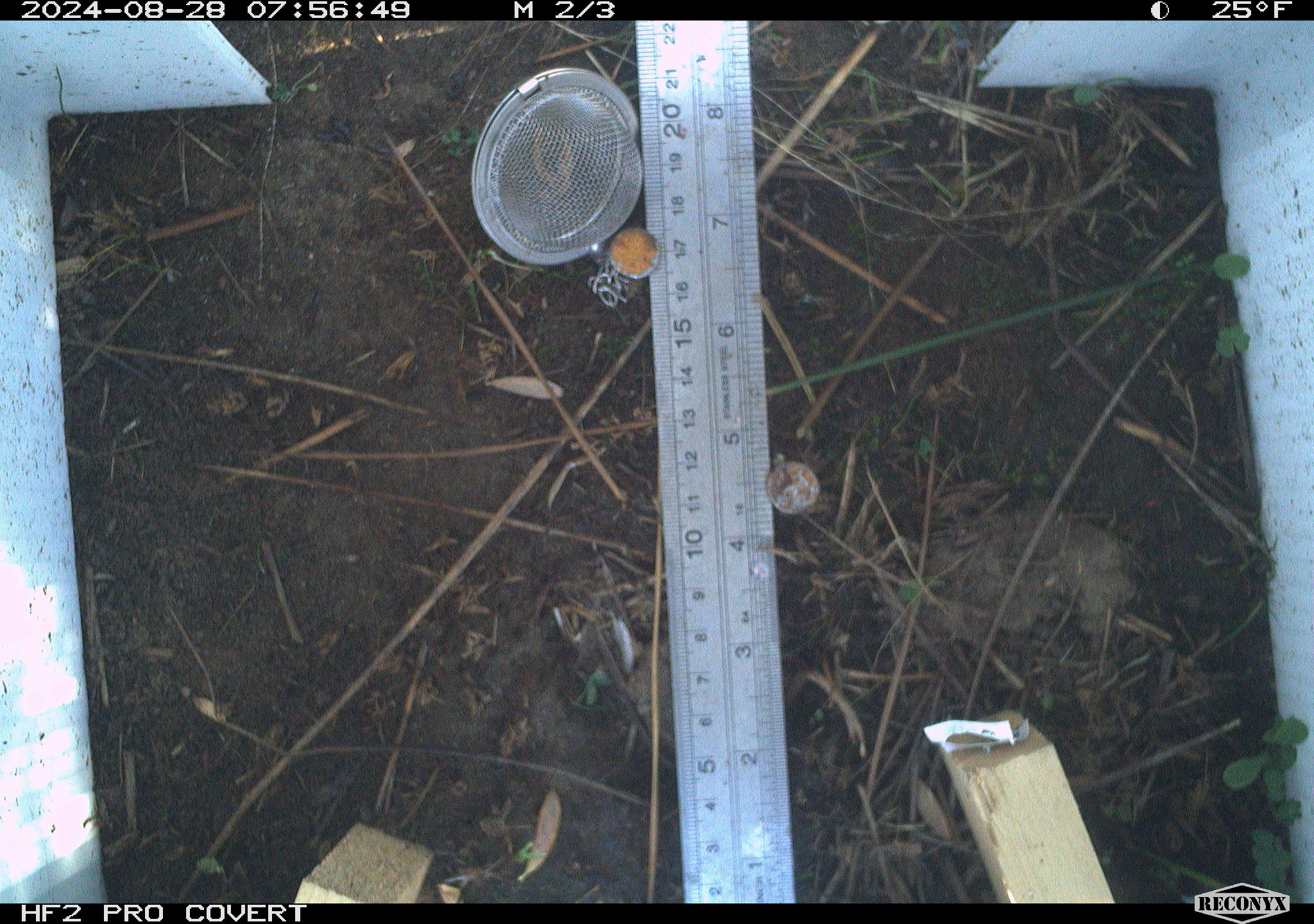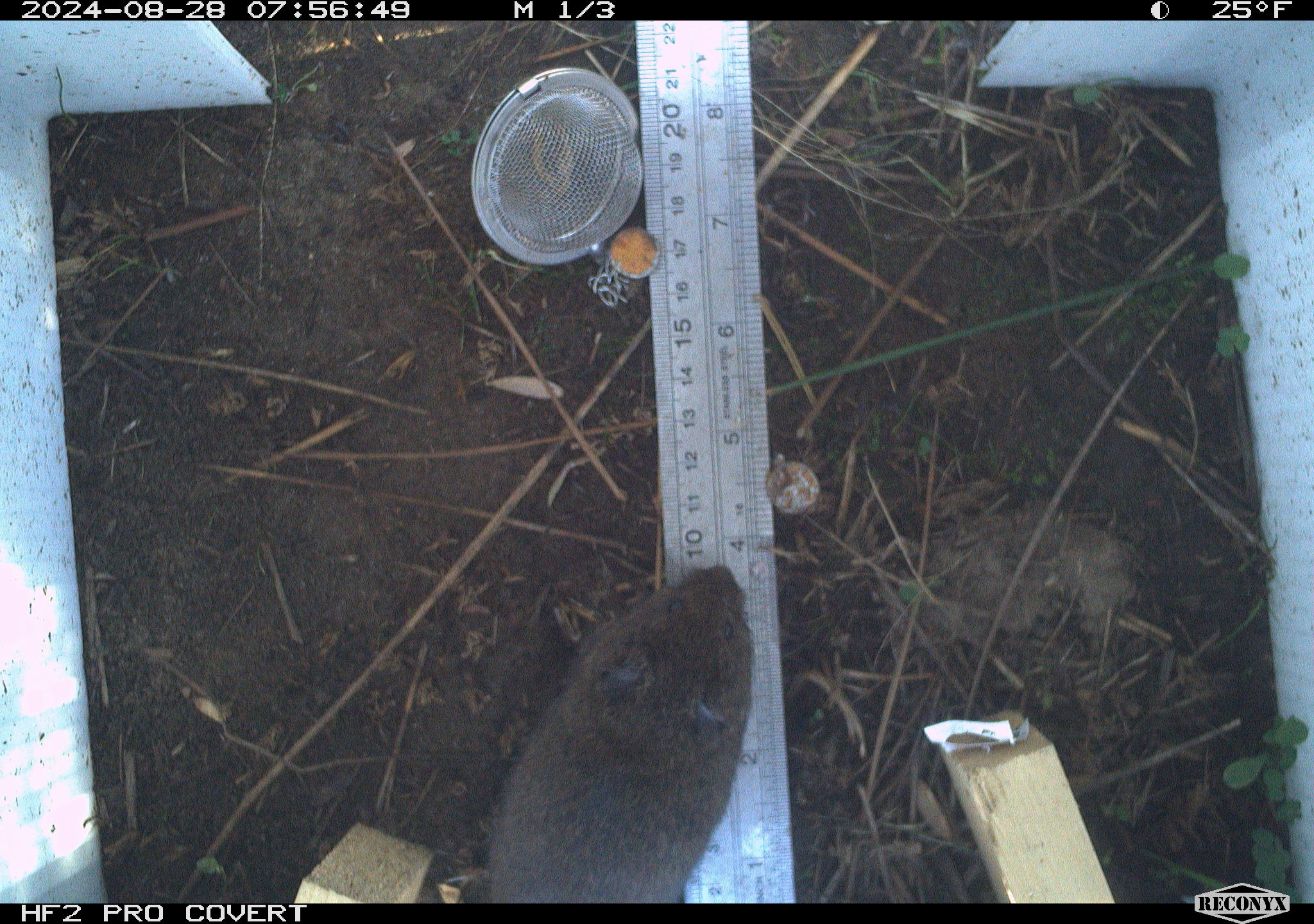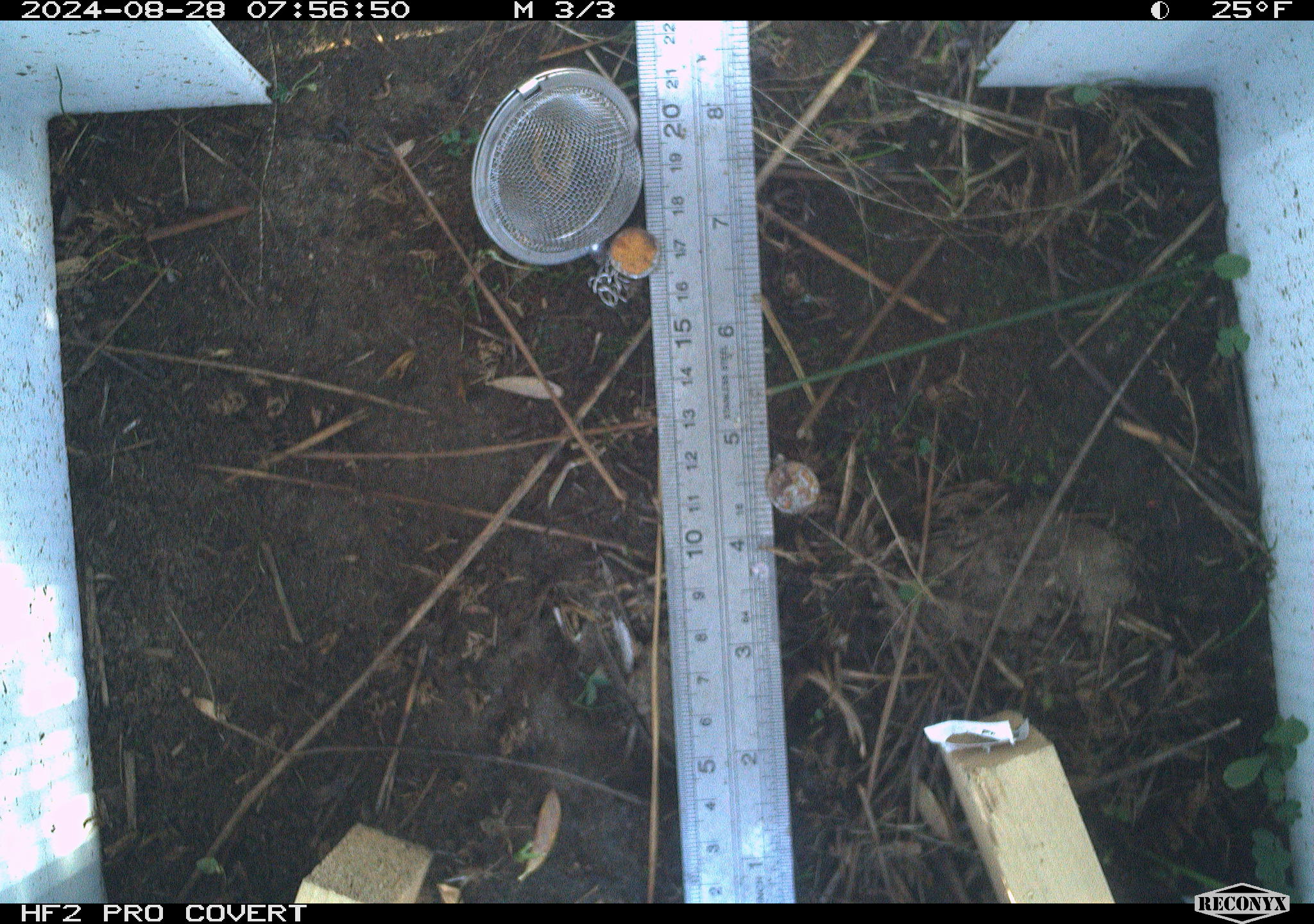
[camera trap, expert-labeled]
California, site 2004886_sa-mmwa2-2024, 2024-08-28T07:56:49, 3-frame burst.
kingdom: Animalia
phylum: Chordata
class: Mammalia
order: Rodentia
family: Cricetidae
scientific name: Arvicolinae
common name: voles, lemmings, and muskrats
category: arvicolinae subfamily